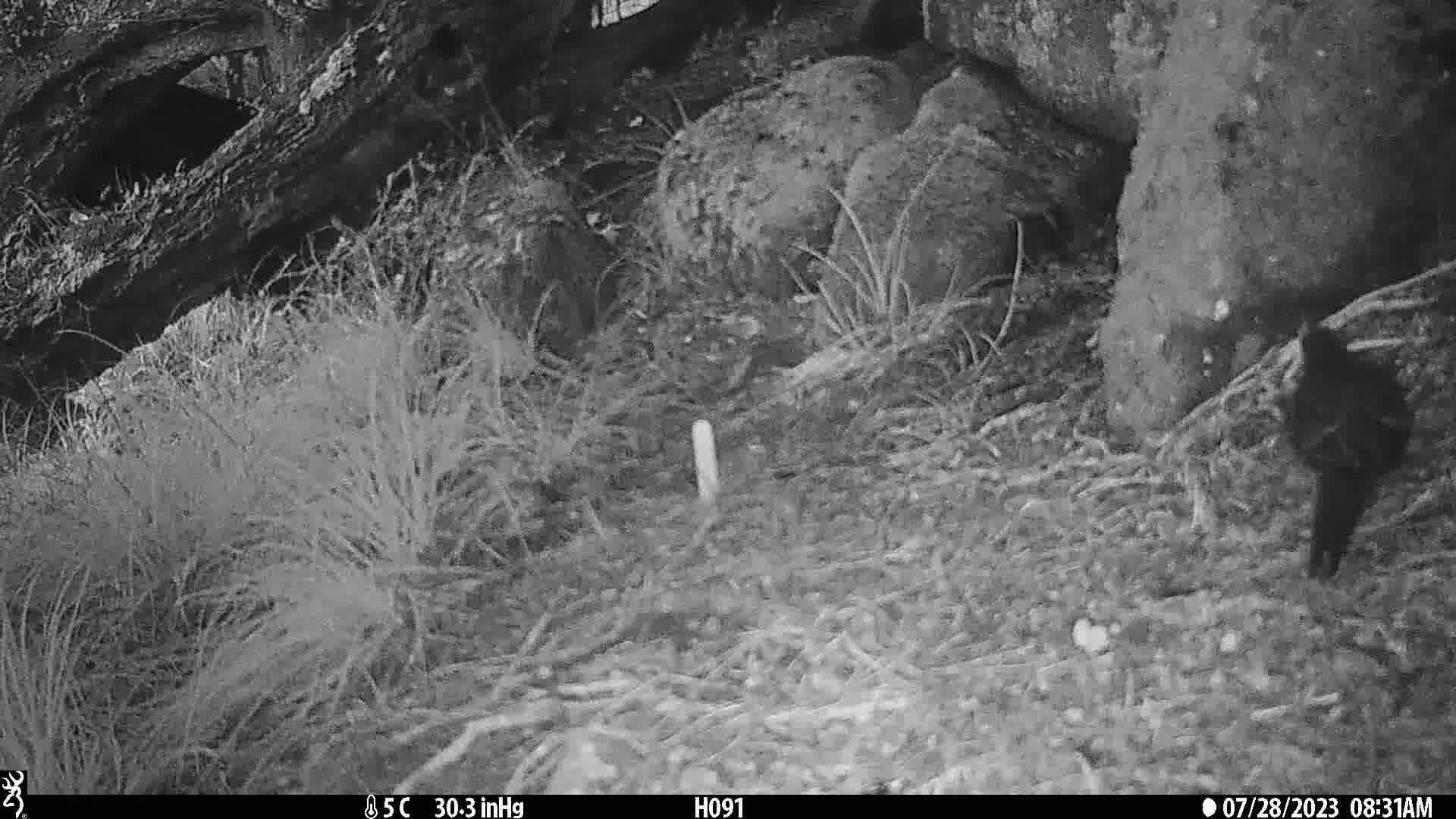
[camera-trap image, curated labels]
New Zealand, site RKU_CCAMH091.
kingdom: Animalia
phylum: Chordata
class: Aves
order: Passeriformes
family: Turdidae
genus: Turdus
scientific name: Turdus merula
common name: eurasian blackbird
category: blackbird